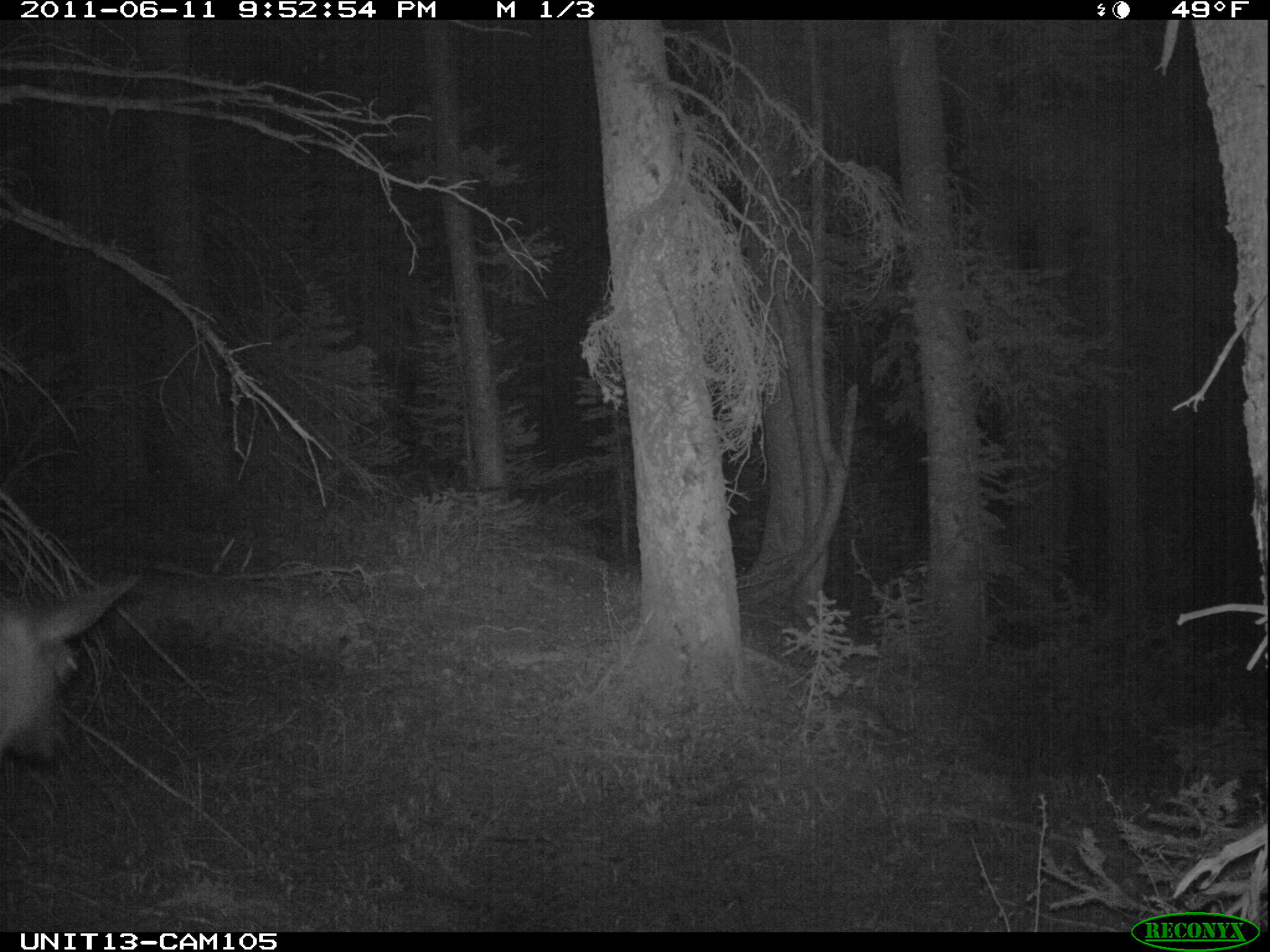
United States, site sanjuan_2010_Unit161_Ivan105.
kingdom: Animalia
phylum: Chordata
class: Mammalia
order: Artiodactyla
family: Cervidae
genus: Cervus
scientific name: Cervus elaphus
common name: red deer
Cervus elaphus (red deer).